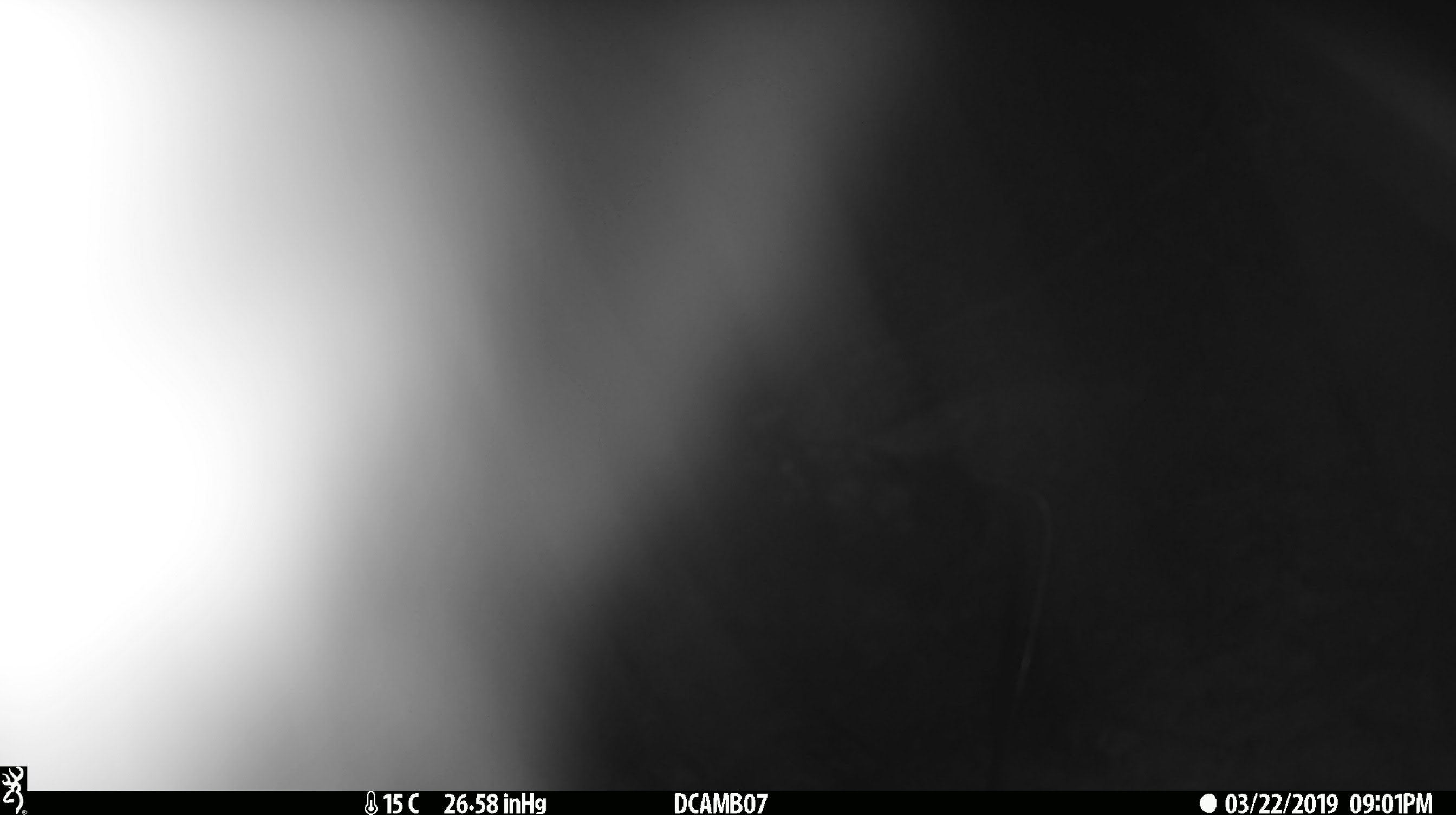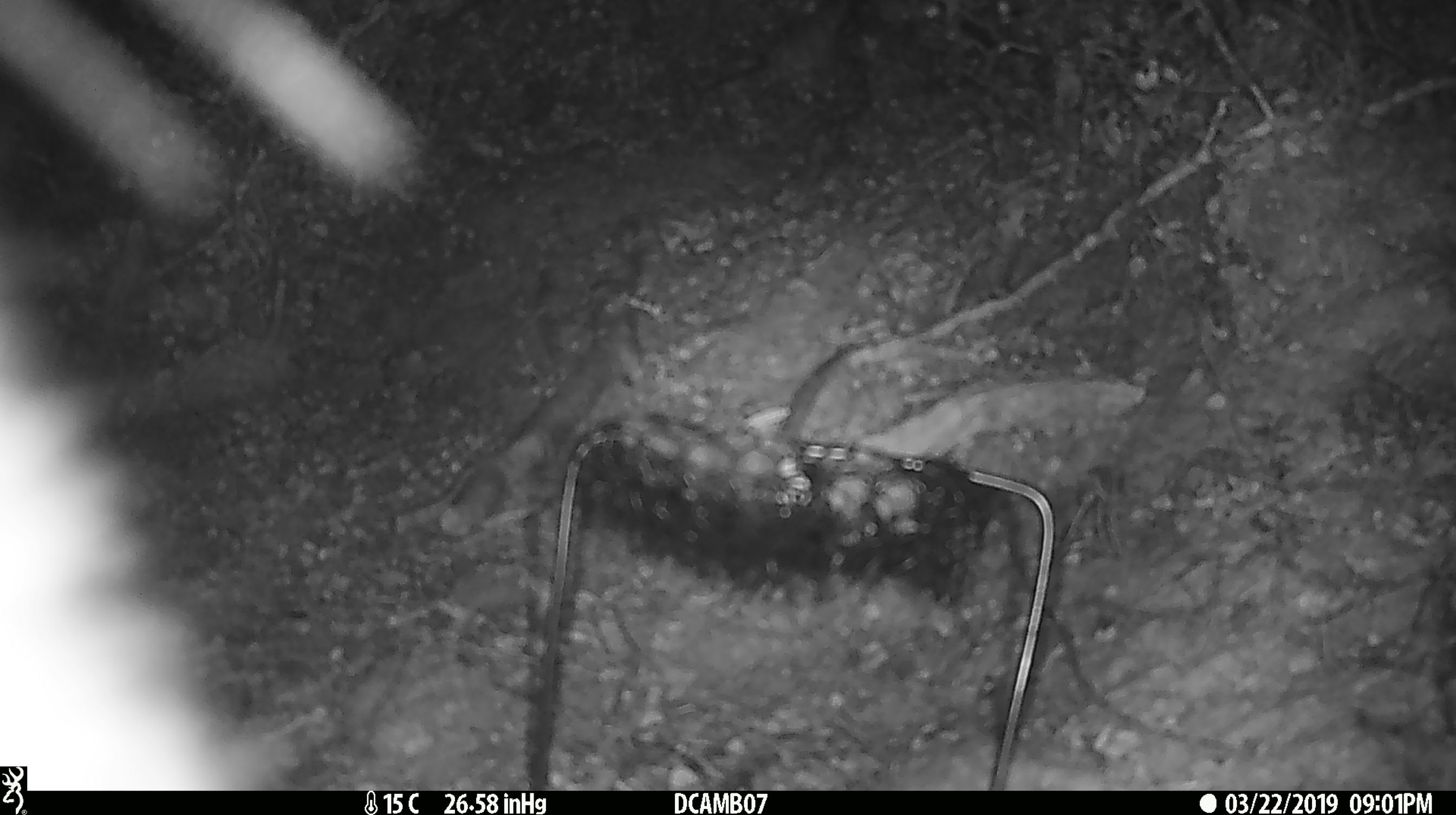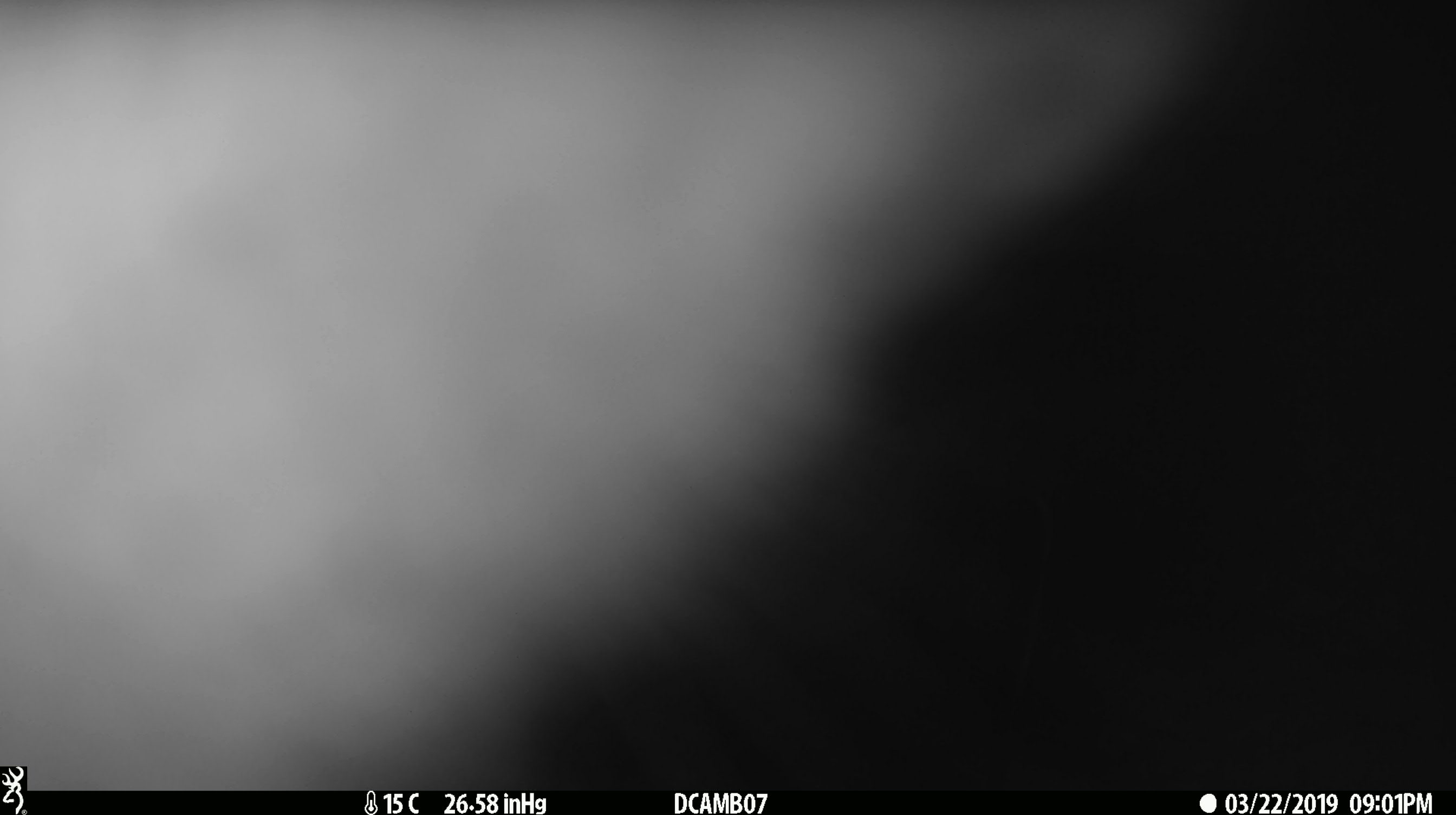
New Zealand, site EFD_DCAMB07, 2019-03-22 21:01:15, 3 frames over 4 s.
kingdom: Animalia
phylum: Chordata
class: Mammalia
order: Diprotodontia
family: Phalangeridae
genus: Trichosurus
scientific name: Trichosurus vulpecula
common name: common brushtail possum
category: possum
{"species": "possum (common brushtail possum) (Trichosurus vulpecula)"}